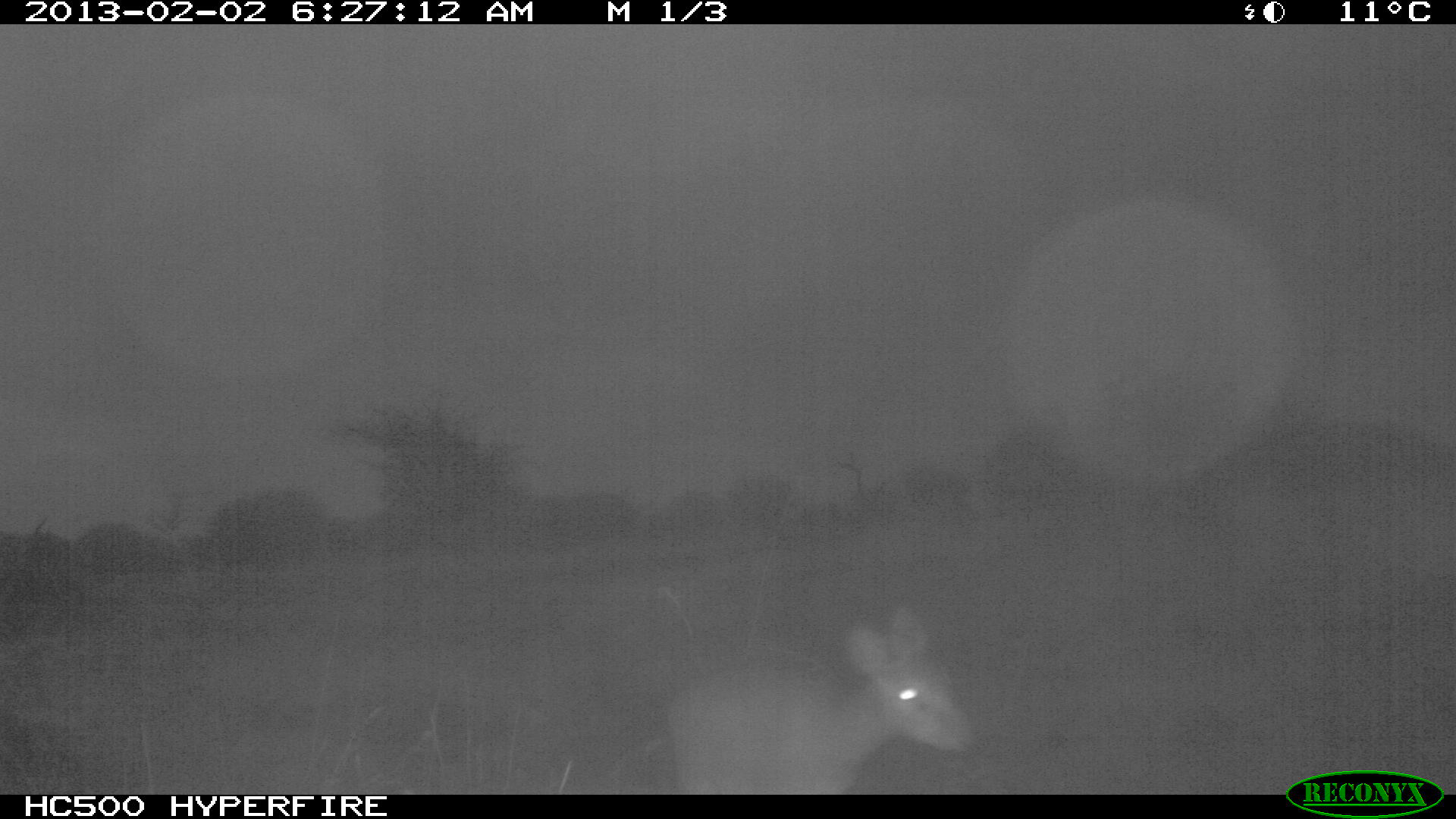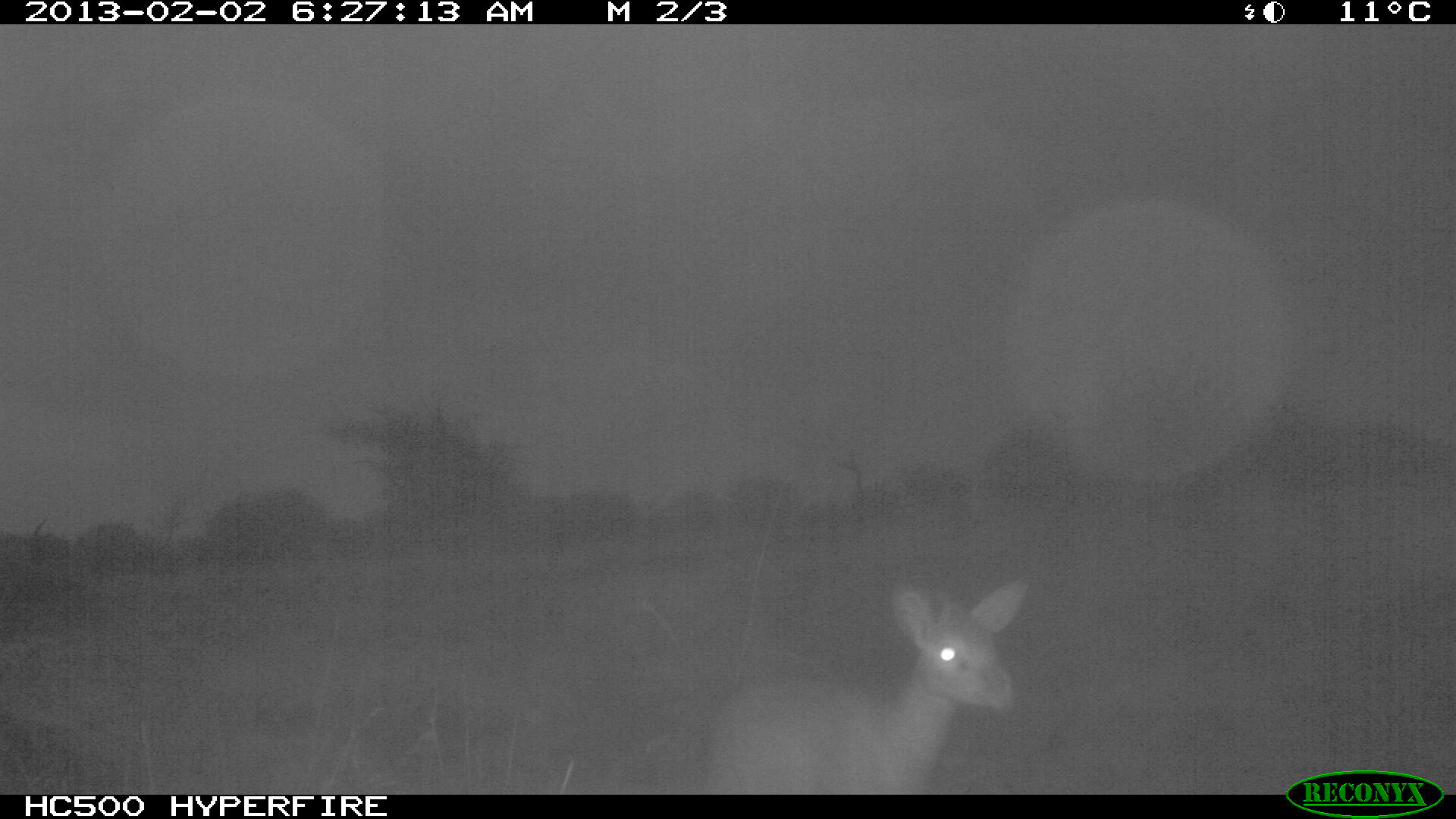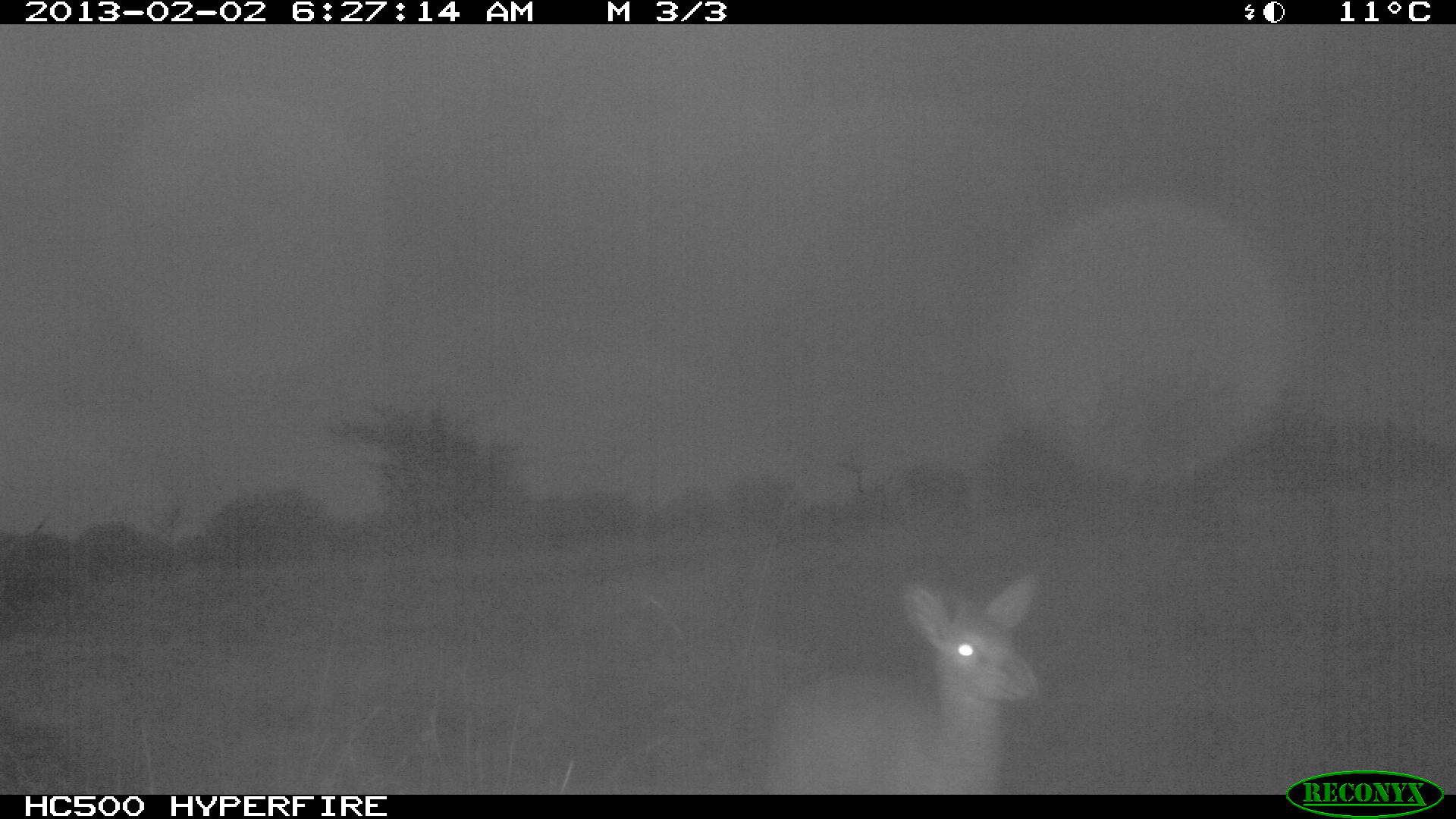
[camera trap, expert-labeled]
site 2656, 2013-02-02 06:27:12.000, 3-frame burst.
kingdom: Animalia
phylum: Chordata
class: Mammalia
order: Artiodactyla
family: Bovidae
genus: Madoqua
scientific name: Madoqua guentheri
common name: günther's dik-dik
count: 1